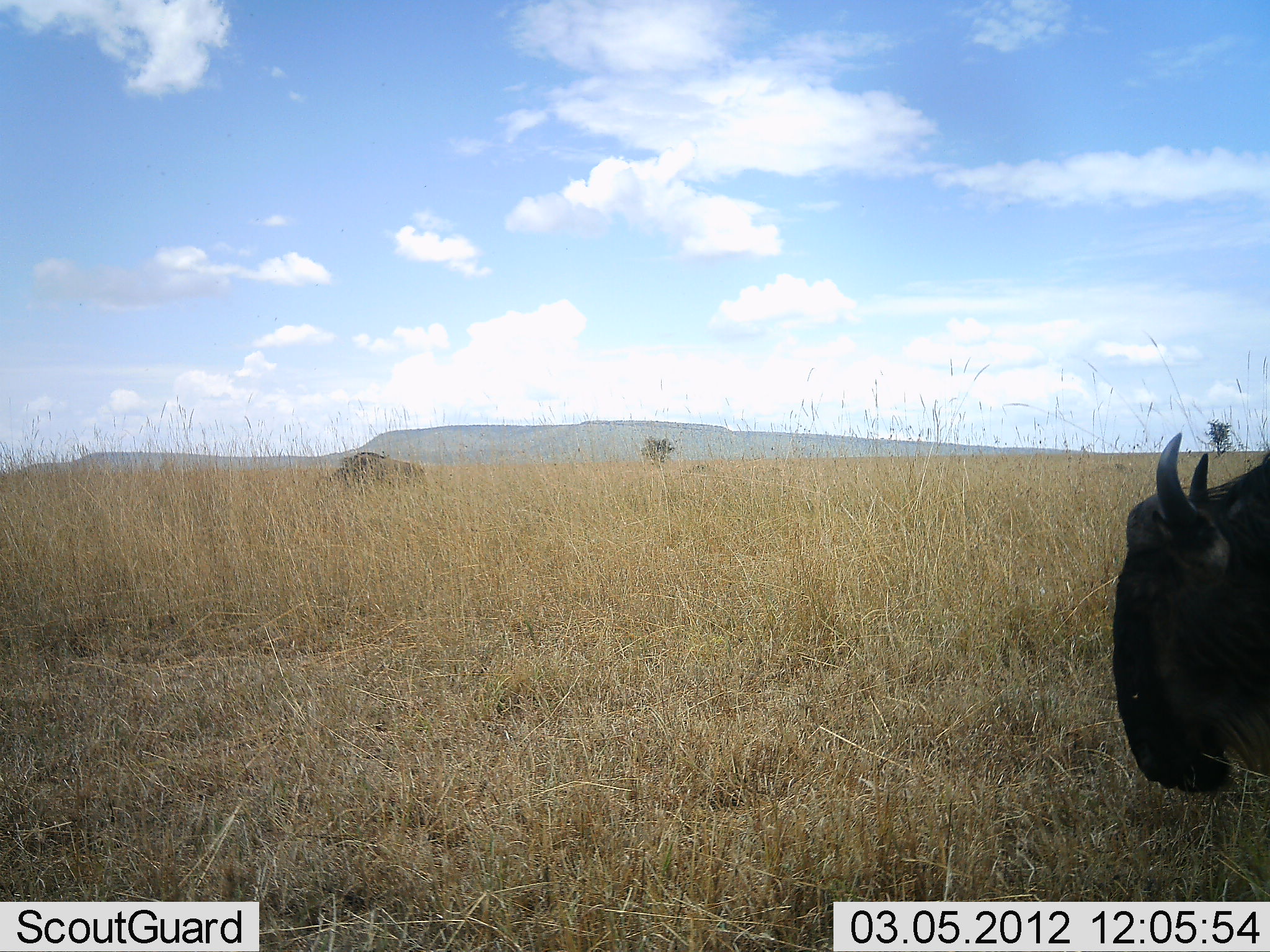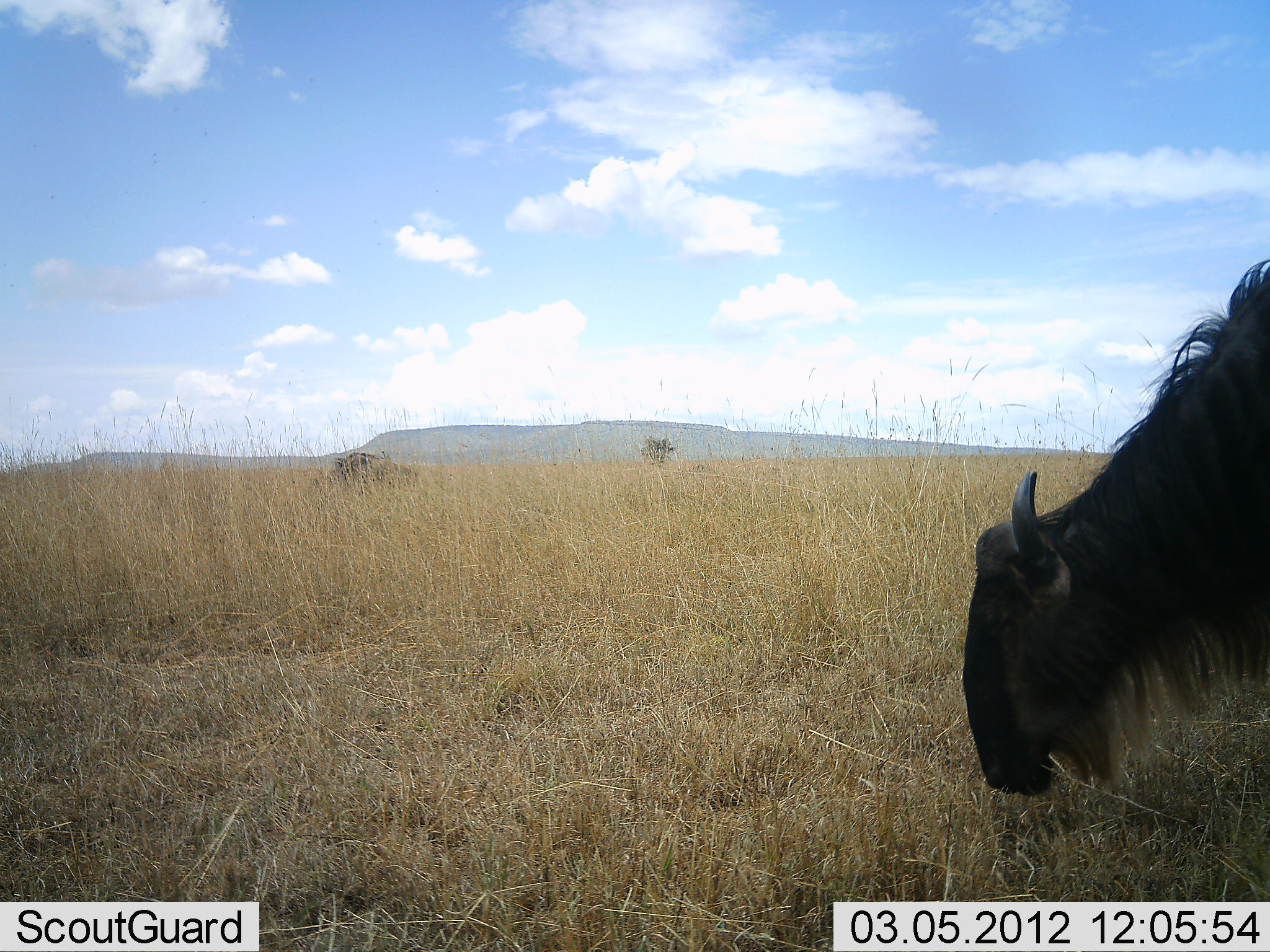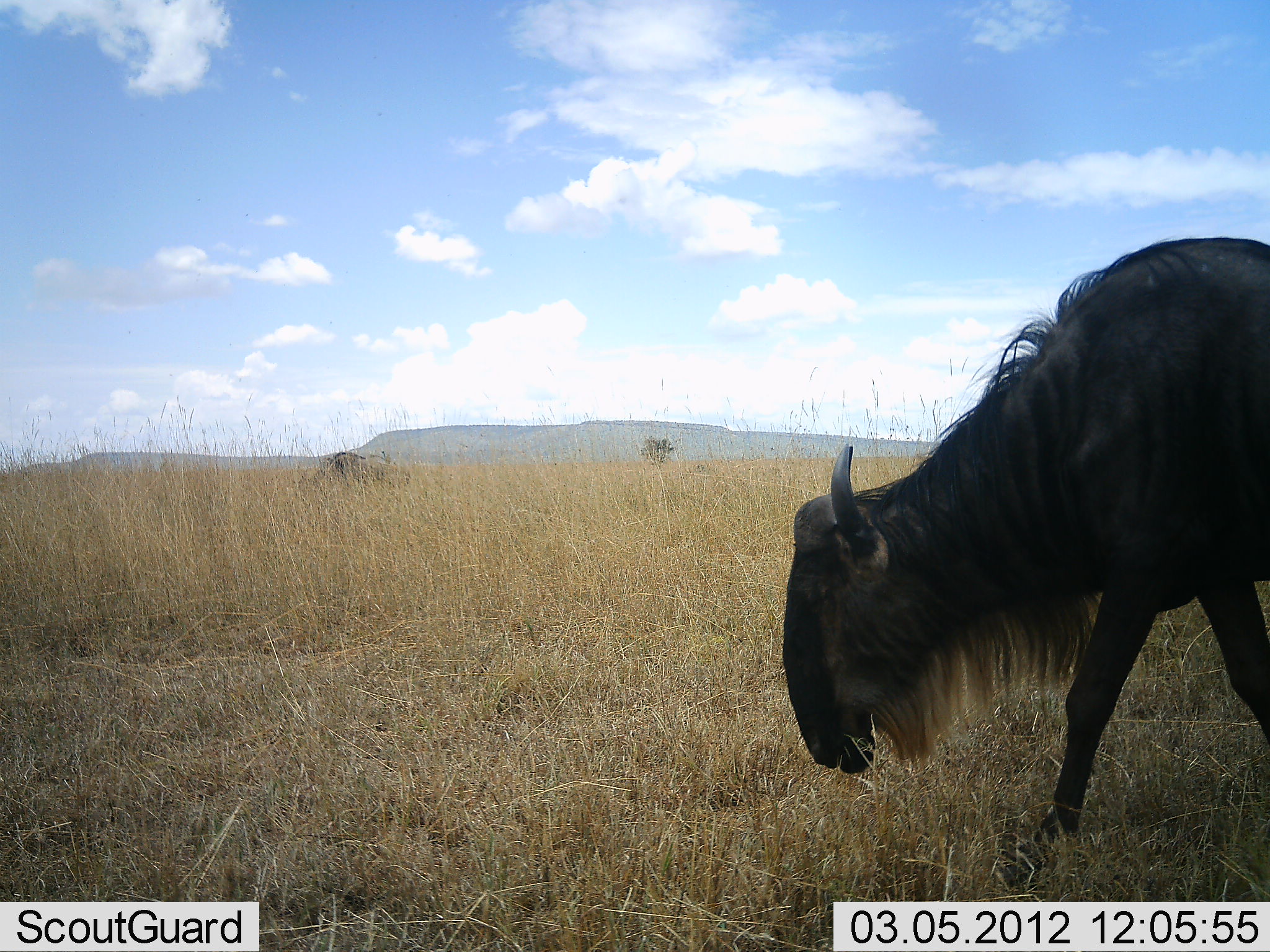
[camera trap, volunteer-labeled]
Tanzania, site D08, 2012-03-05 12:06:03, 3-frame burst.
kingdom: Animalia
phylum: Chordata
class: Mammalia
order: Artiodactyla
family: Bovidae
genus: Connochaetes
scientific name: Connochaetes taurinus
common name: blue wildebeest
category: wildebeest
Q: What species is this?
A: Wildebeest (blue wildebeest) (Connochaetes taurinus).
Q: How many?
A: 2.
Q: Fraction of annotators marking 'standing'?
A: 8%.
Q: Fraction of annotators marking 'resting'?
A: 0%.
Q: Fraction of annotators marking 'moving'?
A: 75%.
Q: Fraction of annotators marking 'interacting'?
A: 0%.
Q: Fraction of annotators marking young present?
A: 0%.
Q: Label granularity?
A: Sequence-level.